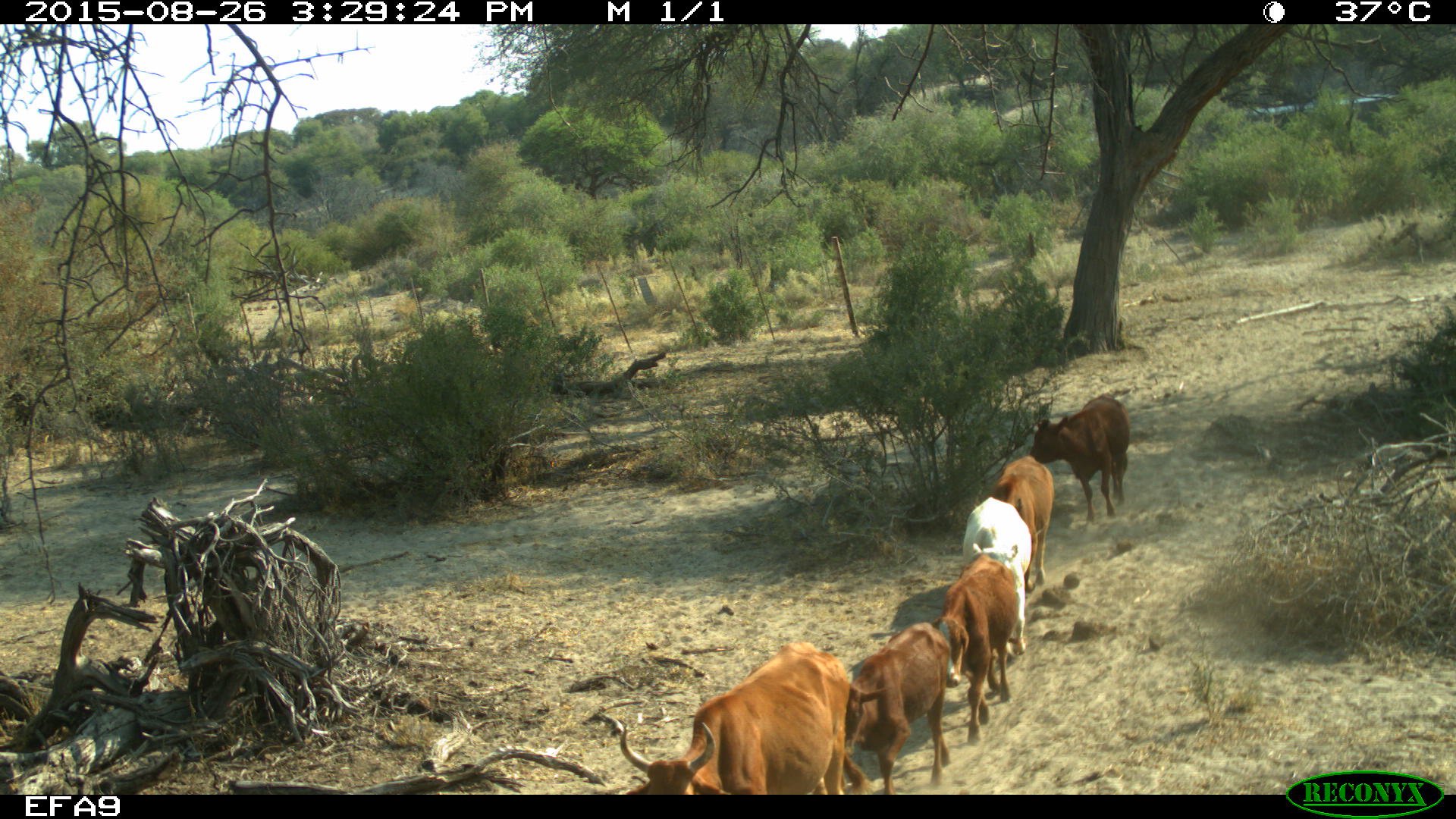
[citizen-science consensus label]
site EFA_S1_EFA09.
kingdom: Animalia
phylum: Chordata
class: Mammalia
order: Artiodactyla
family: Bovidae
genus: Bos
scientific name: Bos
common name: cattle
Cattle (Bos), count 6. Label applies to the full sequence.